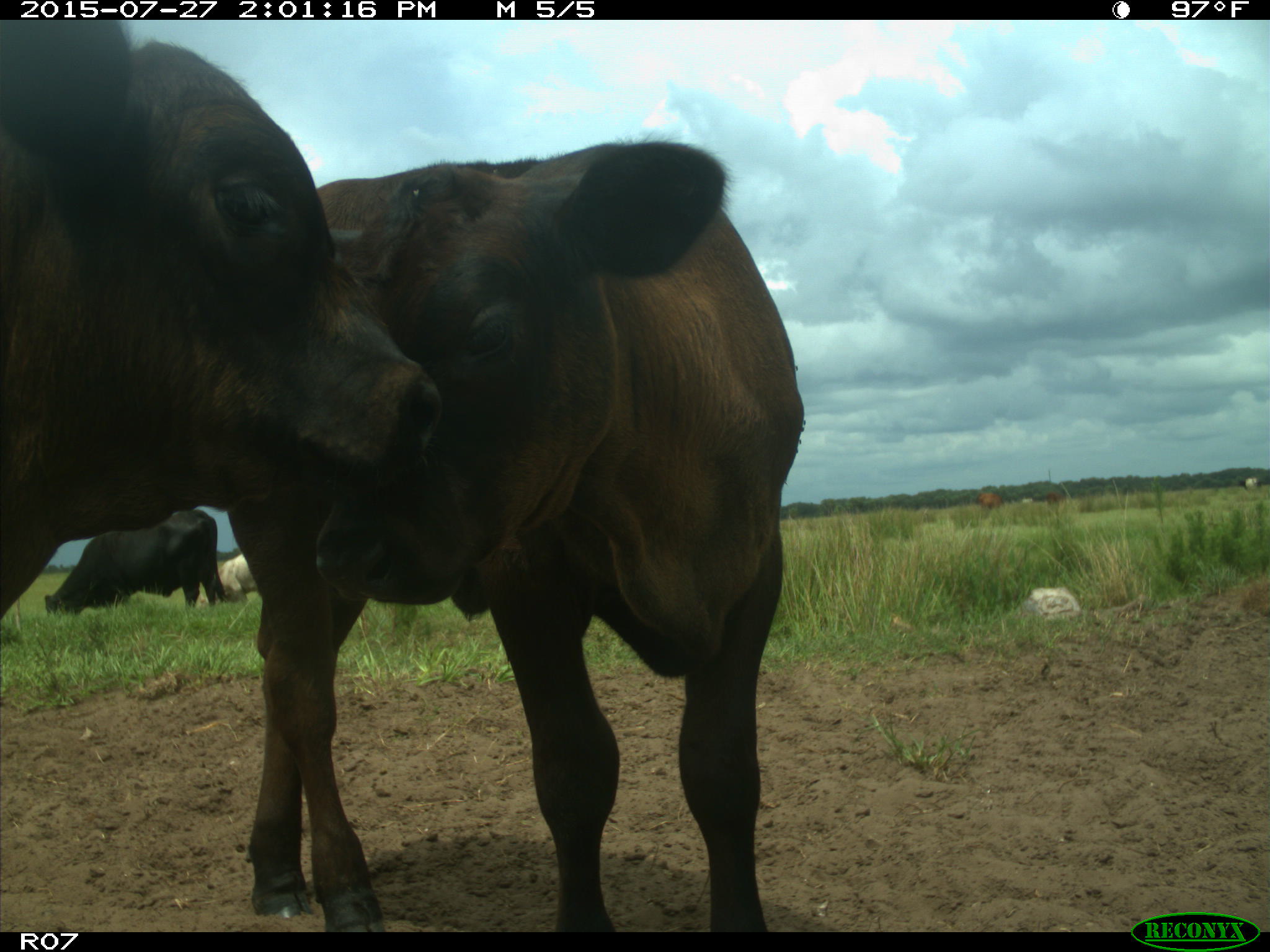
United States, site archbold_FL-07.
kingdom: Animalia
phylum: Chordata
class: Mammalia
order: Artiodactyla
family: Bovidae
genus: Bos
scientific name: Bos taurus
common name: domestic cow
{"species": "Bos taurus (domestic cow)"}